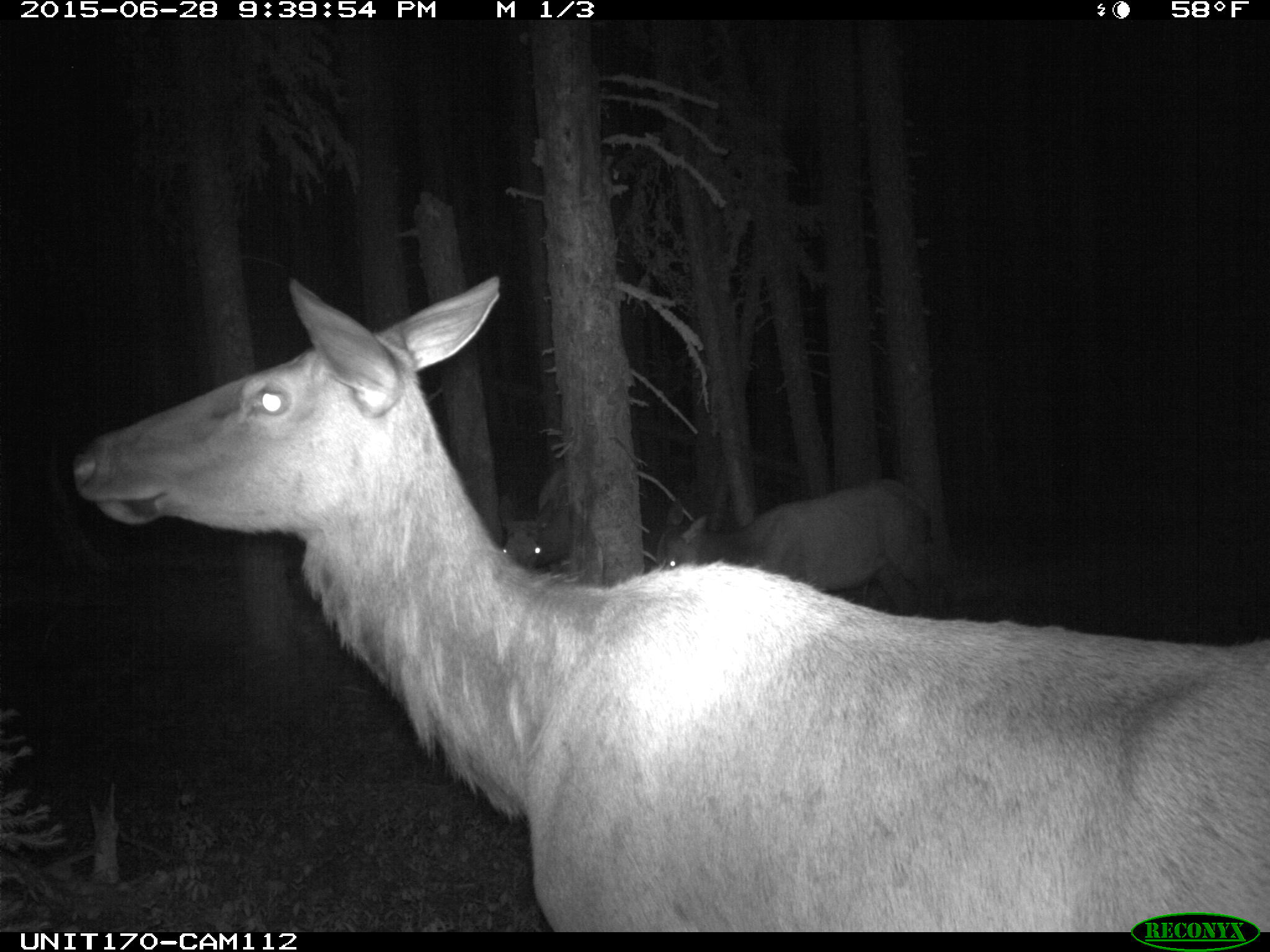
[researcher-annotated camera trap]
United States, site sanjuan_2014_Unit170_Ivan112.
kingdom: Animalia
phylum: Chordata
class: Mammalia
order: Artiodactyla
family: Cervidae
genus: Cervus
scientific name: Cervus elaphus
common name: red deer